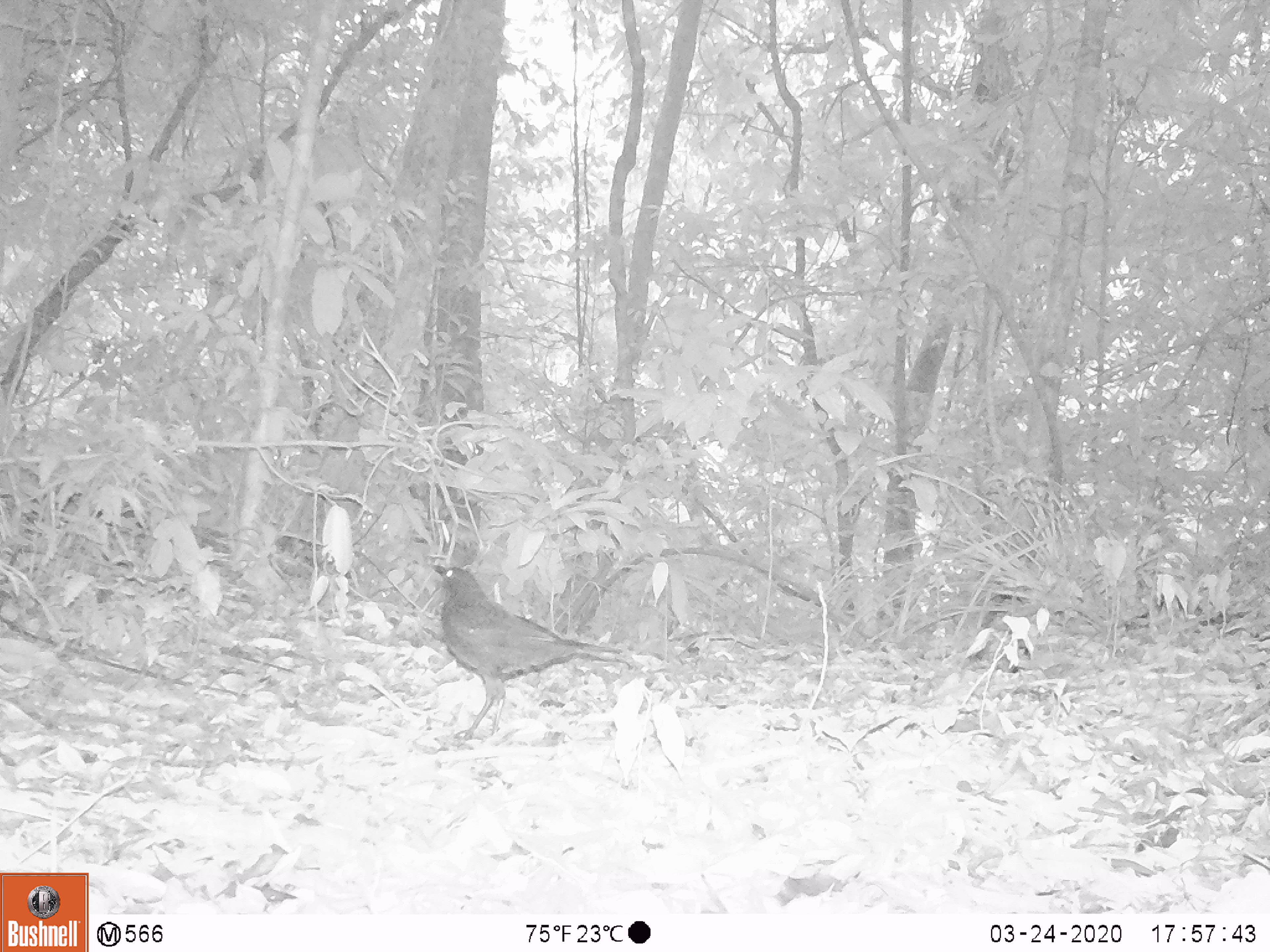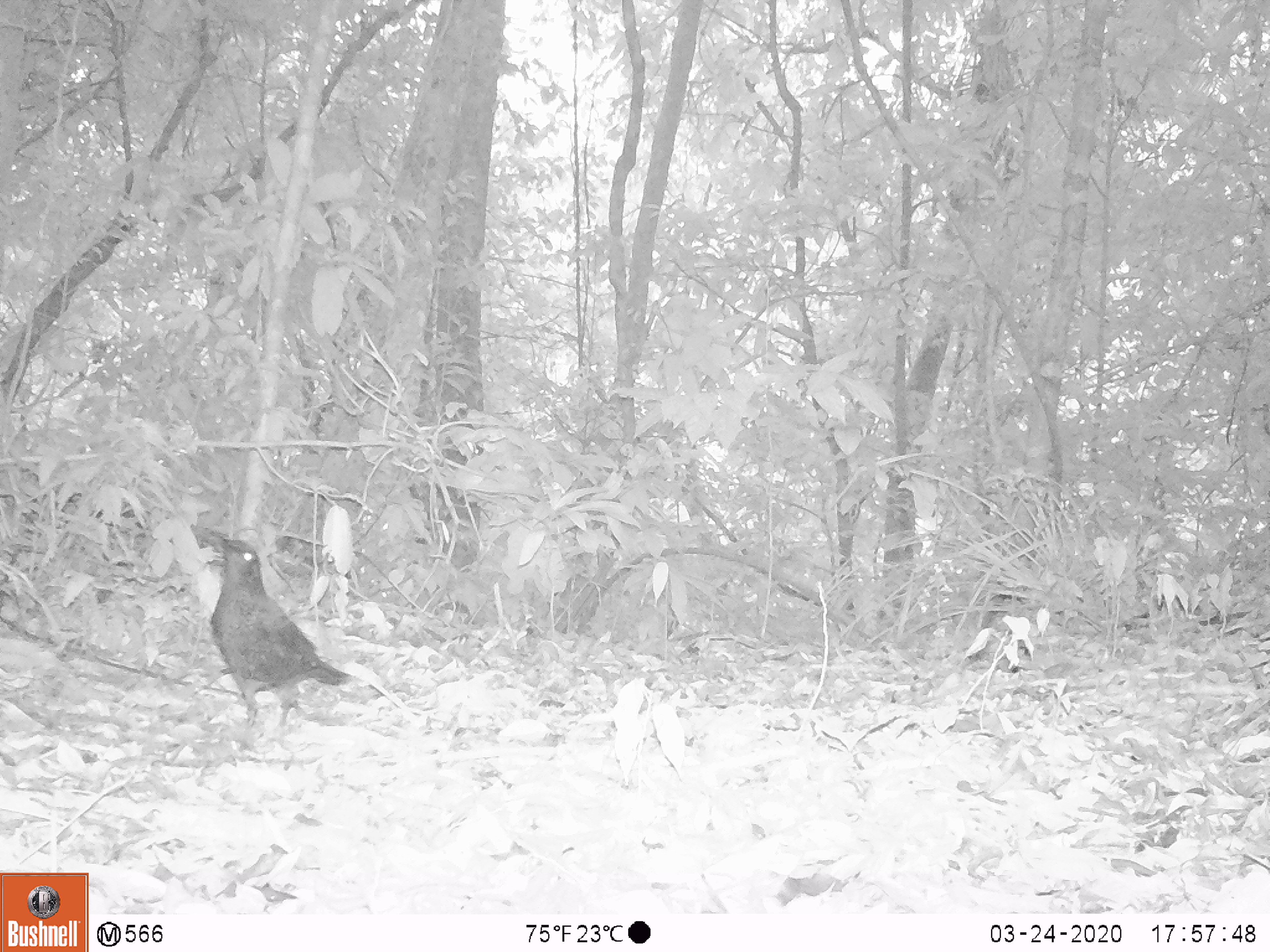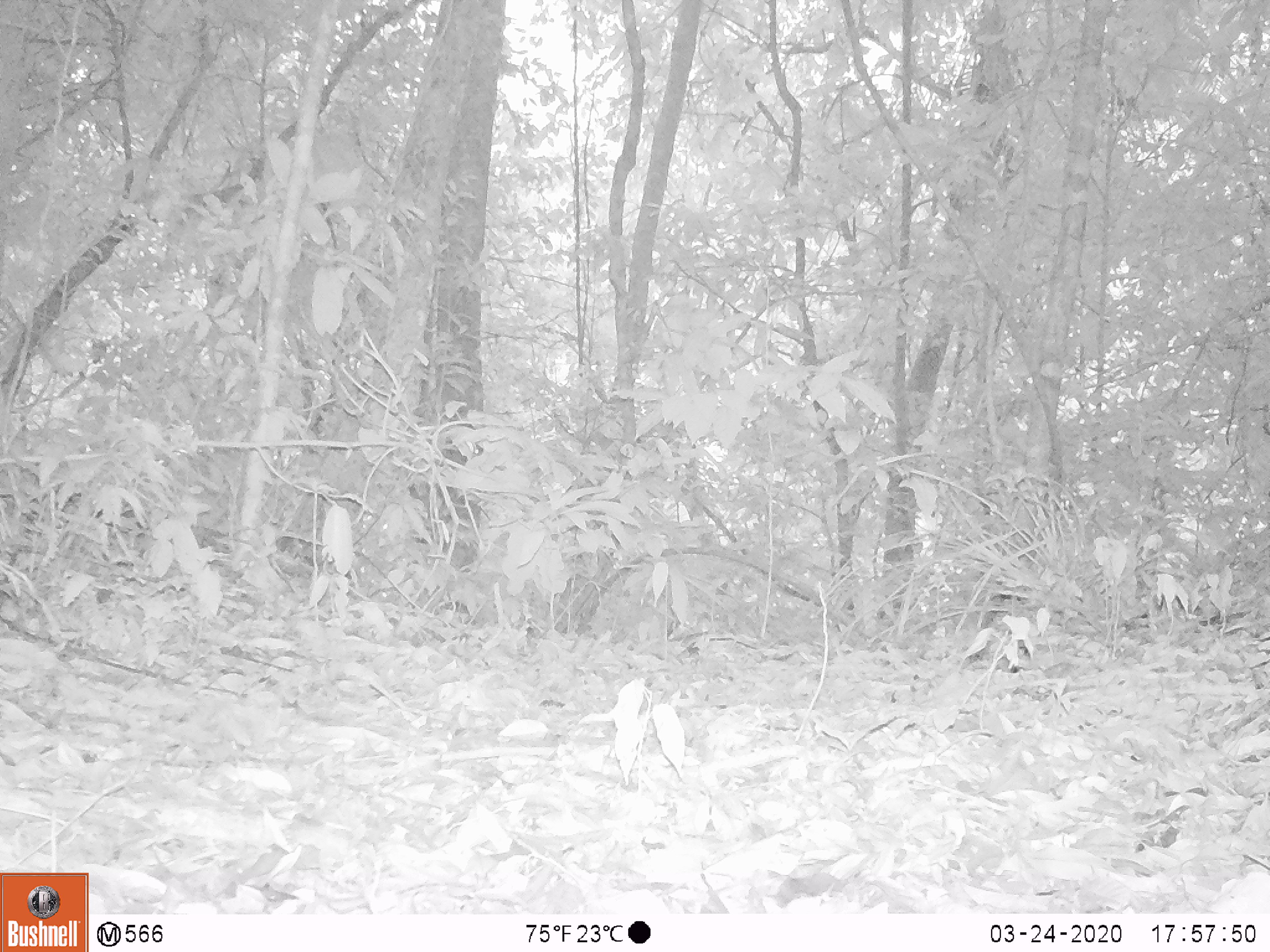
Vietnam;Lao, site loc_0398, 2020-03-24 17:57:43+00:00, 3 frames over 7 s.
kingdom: Animalia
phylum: Chordata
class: Aves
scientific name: Aves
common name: bird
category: unidentified bird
Unidentified bird (bird) (Aves). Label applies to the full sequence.